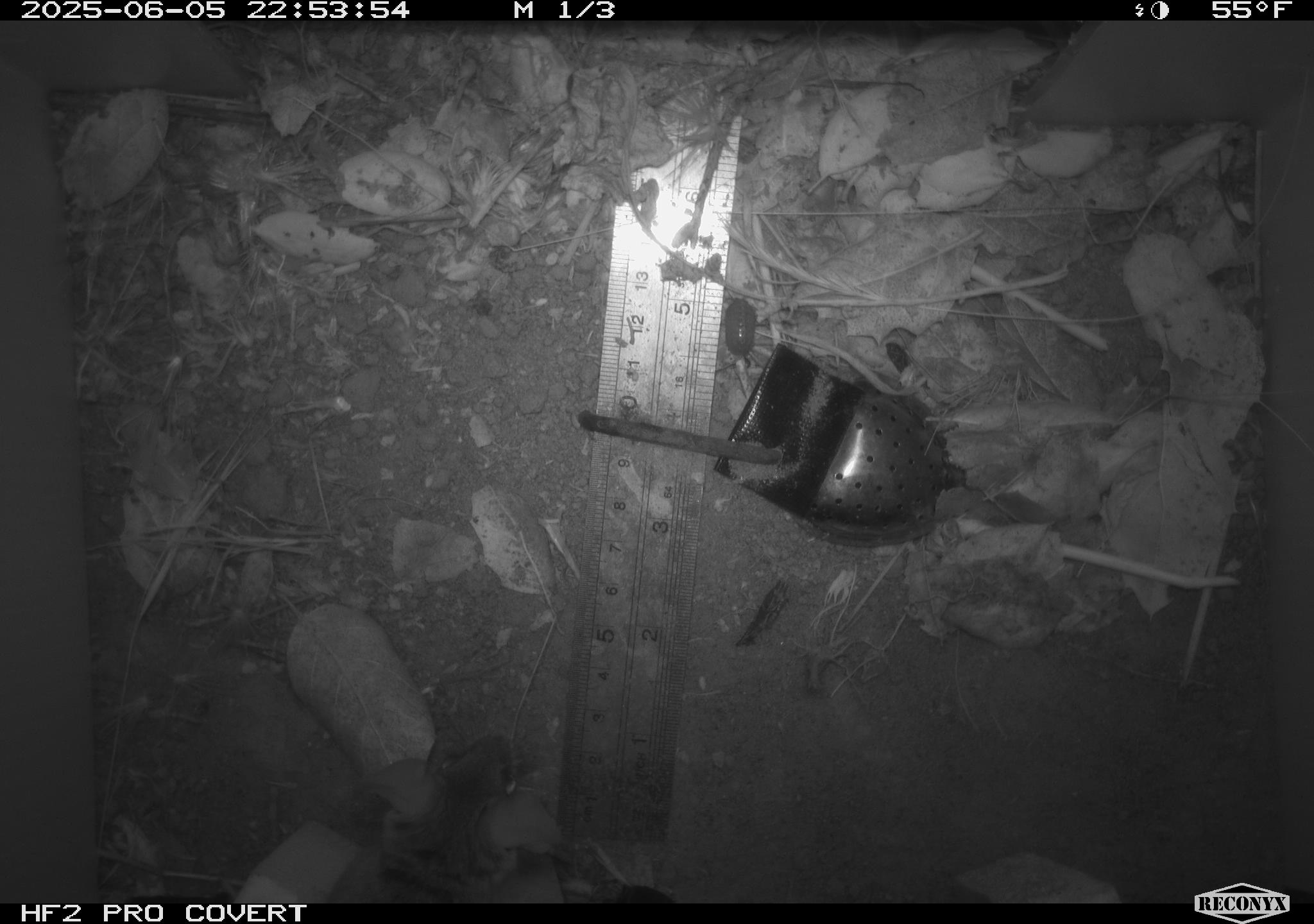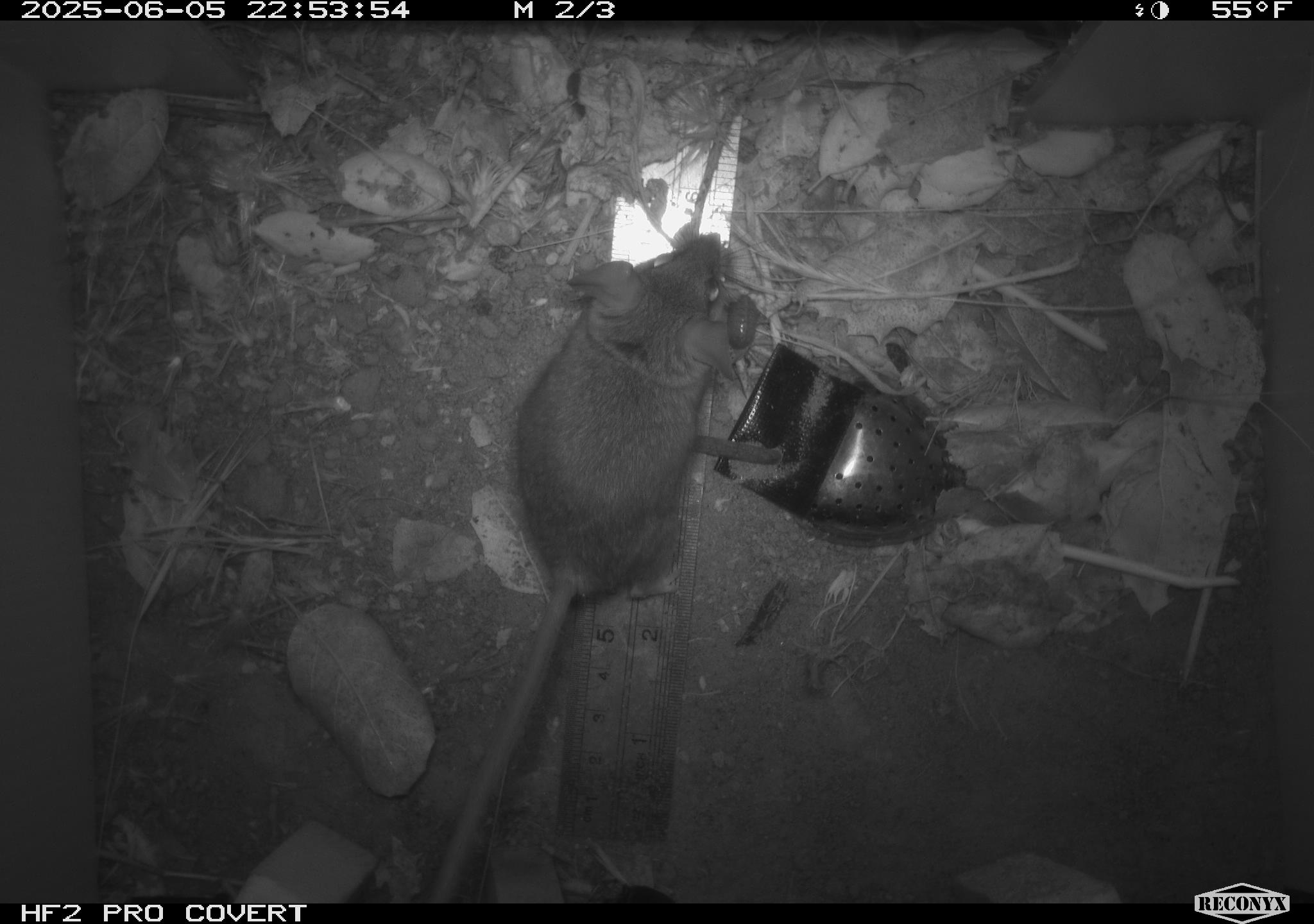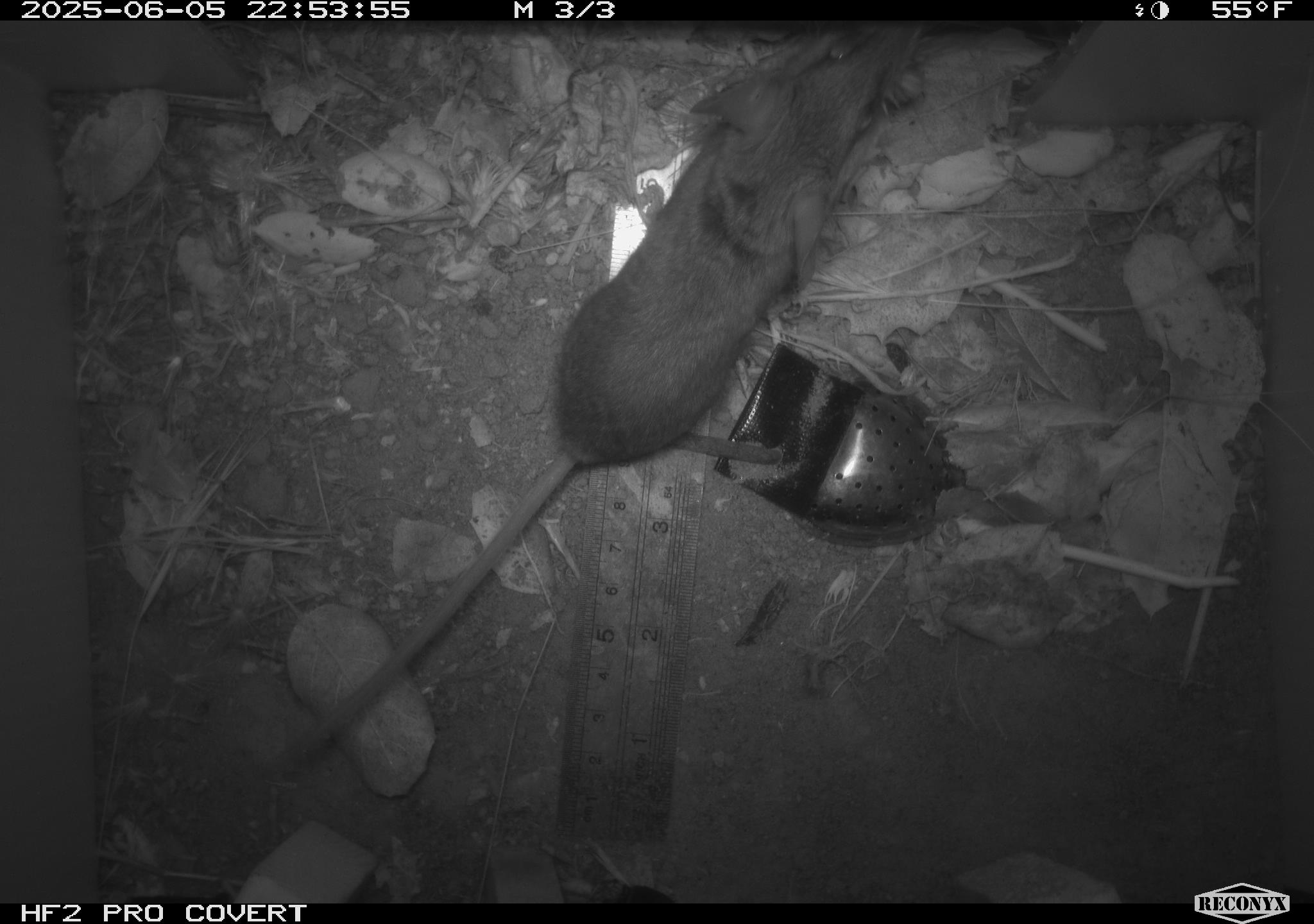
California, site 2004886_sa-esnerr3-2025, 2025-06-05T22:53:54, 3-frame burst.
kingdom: Animalia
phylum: Chordata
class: Mammalia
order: Rodentia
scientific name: Rodentia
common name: rodent